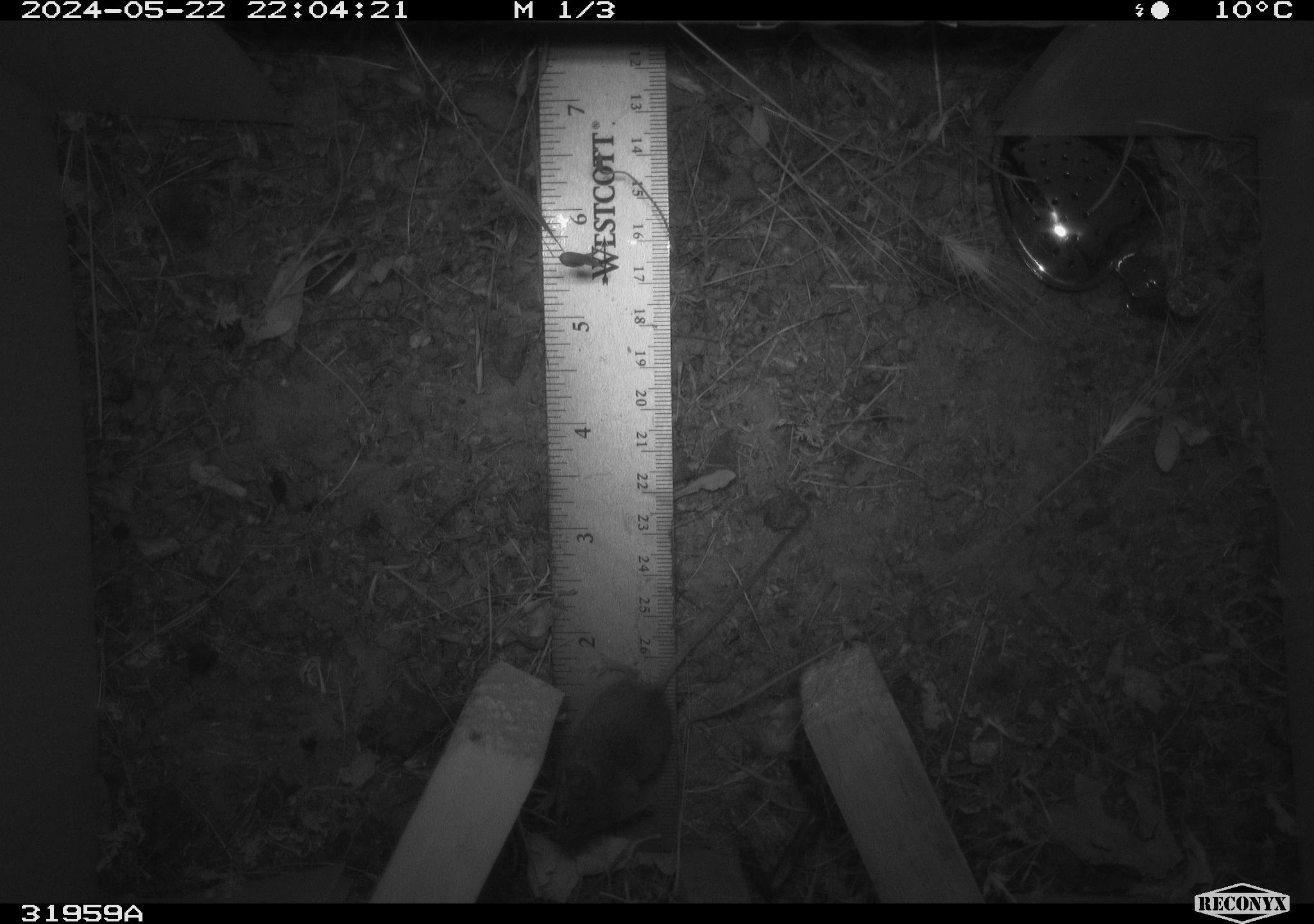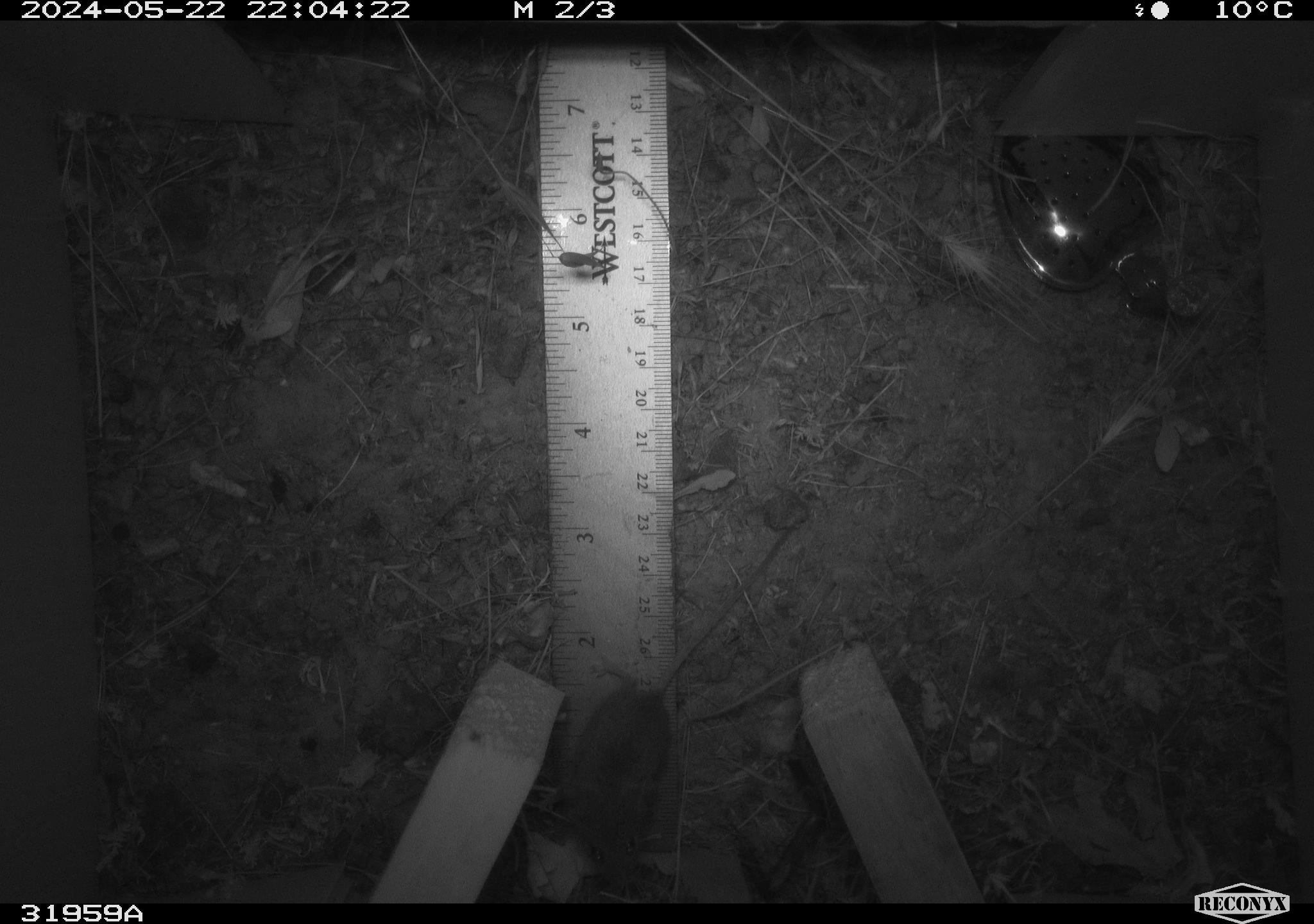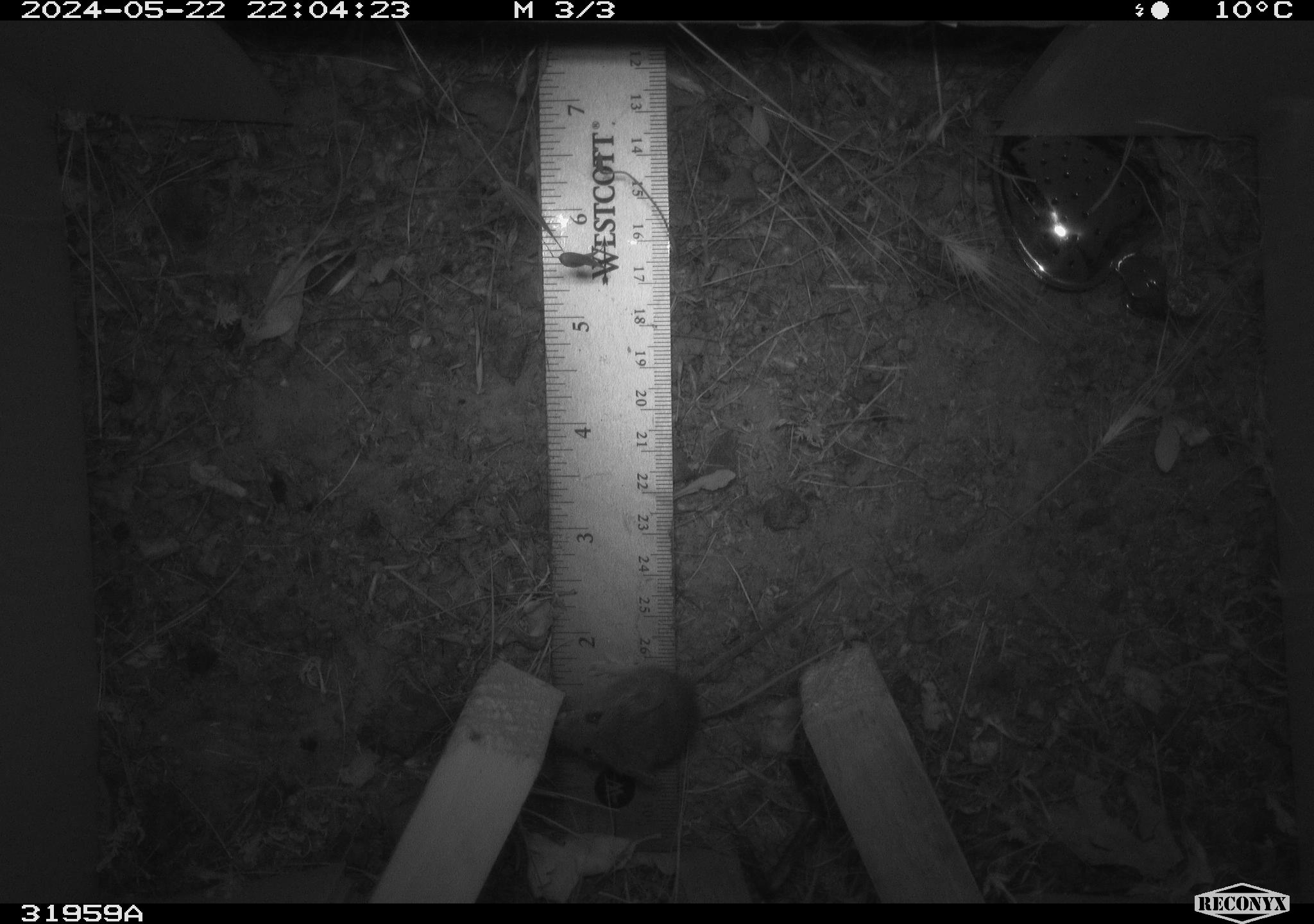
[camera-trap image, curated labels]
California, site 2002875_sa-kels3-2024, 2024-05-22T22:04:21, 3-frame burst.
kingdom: Animalia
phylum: Chordata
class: Mammalia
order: Rodentia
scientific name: Rodentia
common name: rodent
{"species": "rodent (Rodentia)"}